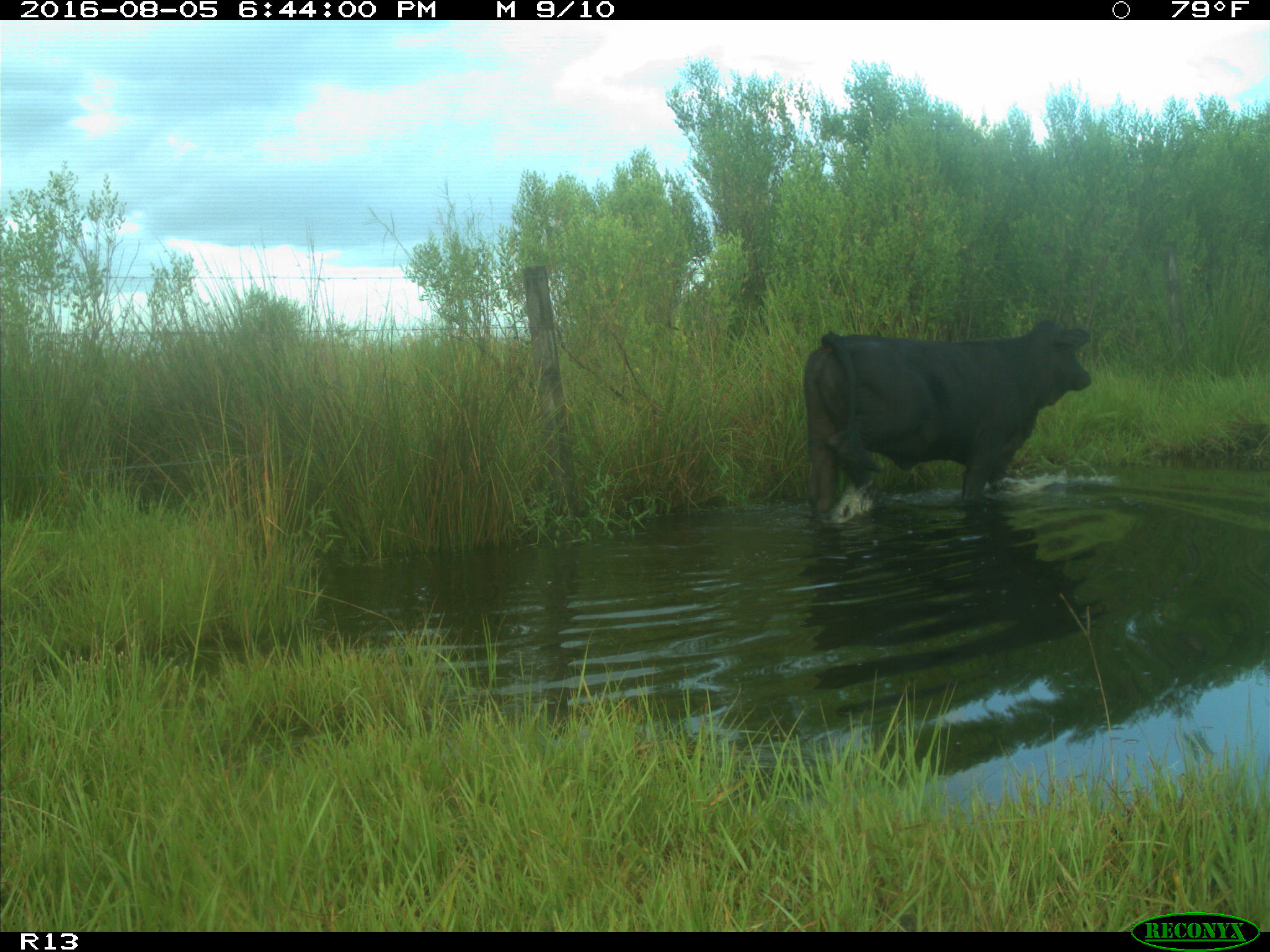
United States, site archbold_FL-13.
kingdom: Animalia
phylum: Chordata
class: Mammalia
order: Artiodactyla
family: Bovidae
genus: Bos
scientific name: Bos taurus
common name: domestic cow